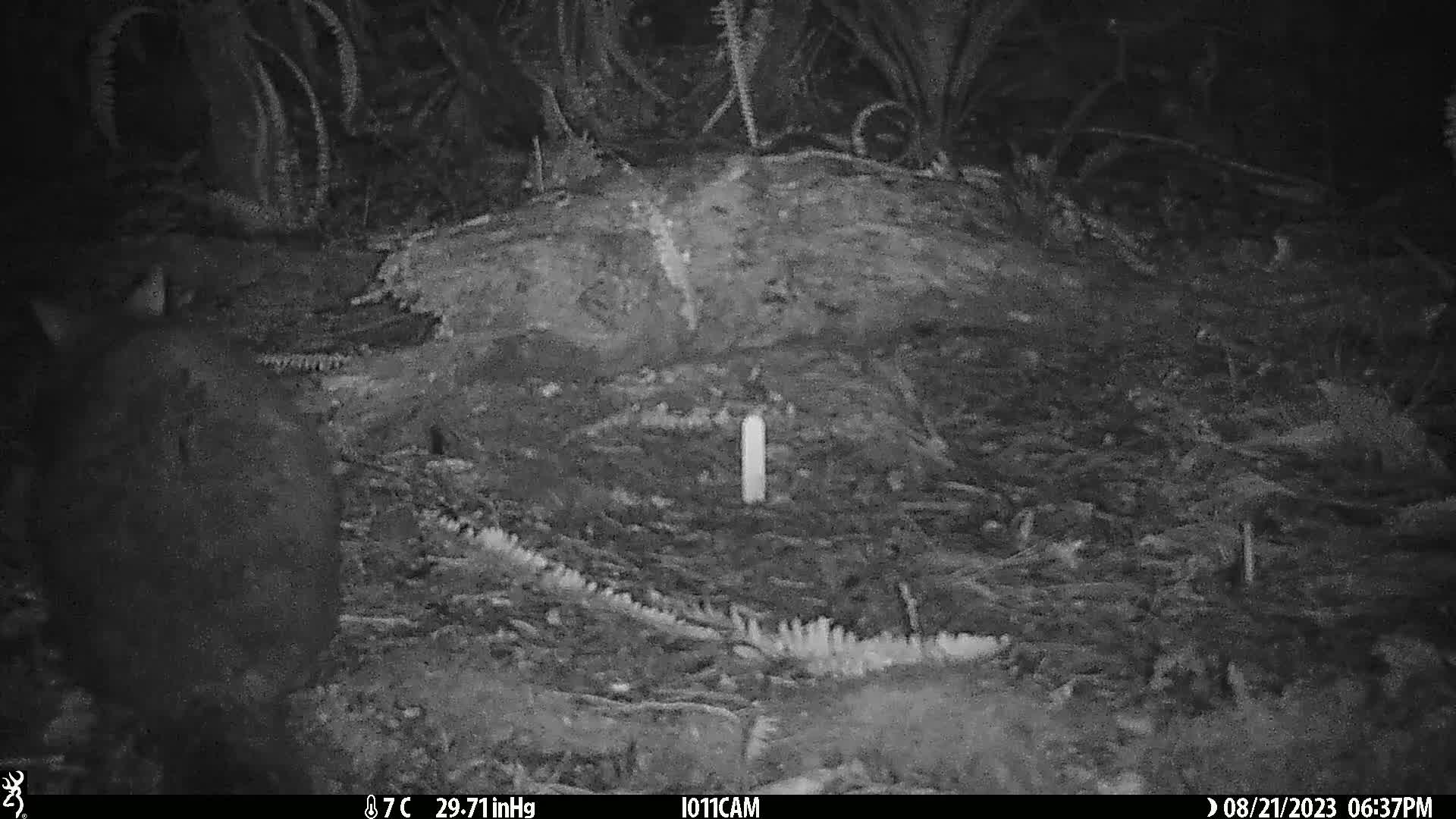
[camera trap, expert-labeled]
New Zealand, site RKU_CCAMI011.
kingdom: Animalia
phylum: Chordata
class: Mammalia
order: Diprotodontia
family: Phalangeridae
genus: Trichosurus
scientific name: Trichosurus vulpecula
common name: common brushtail possum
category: possum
Possum (common brushtail possum) (Trichosurus vulpecula).